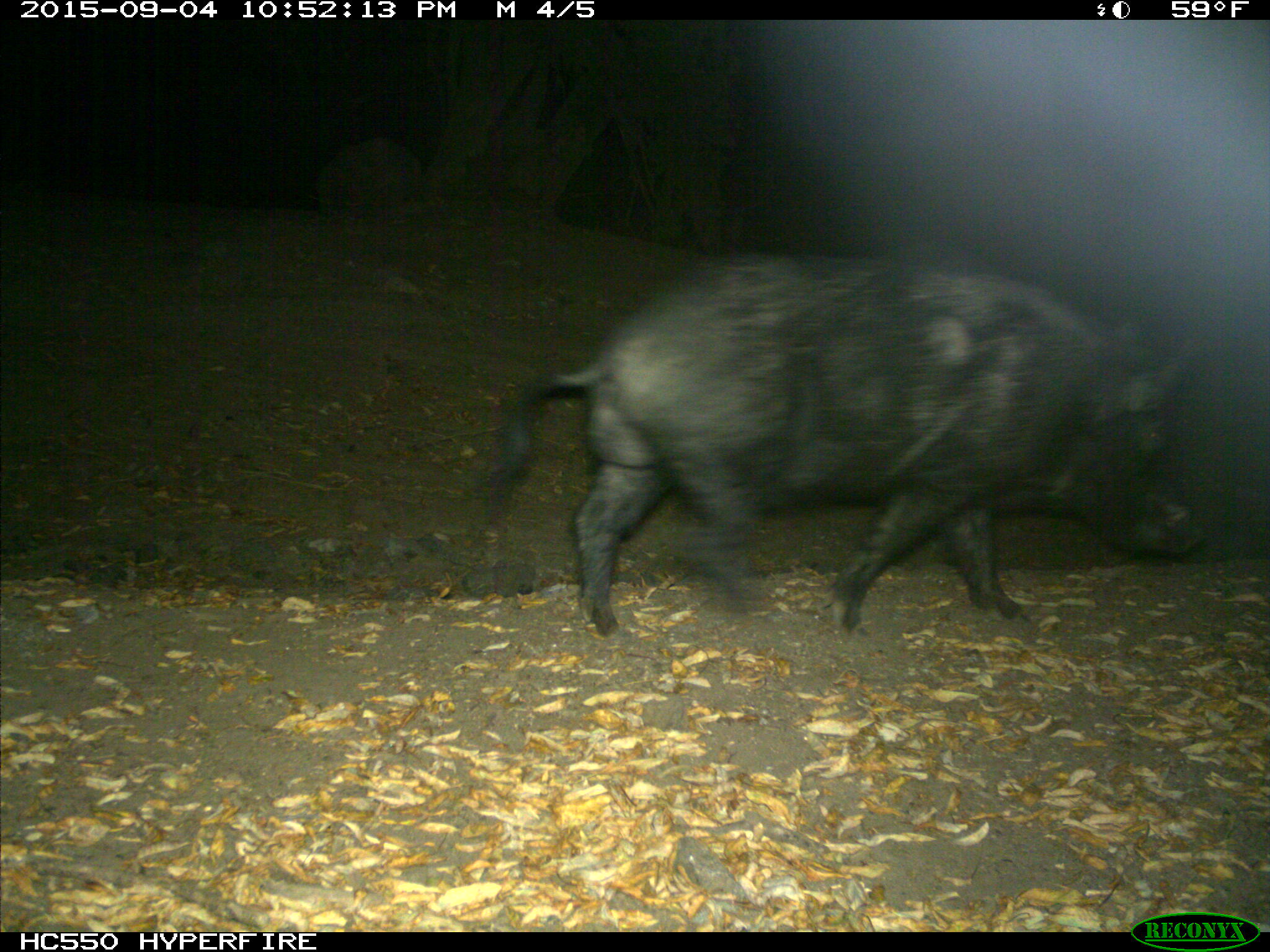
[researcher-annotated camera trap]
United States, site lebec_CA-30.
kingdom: Animalia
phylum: Chordata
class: Mammalia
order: Artiodactyla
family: Suidae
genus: Sus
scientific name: Sus scrofa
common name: wild boar